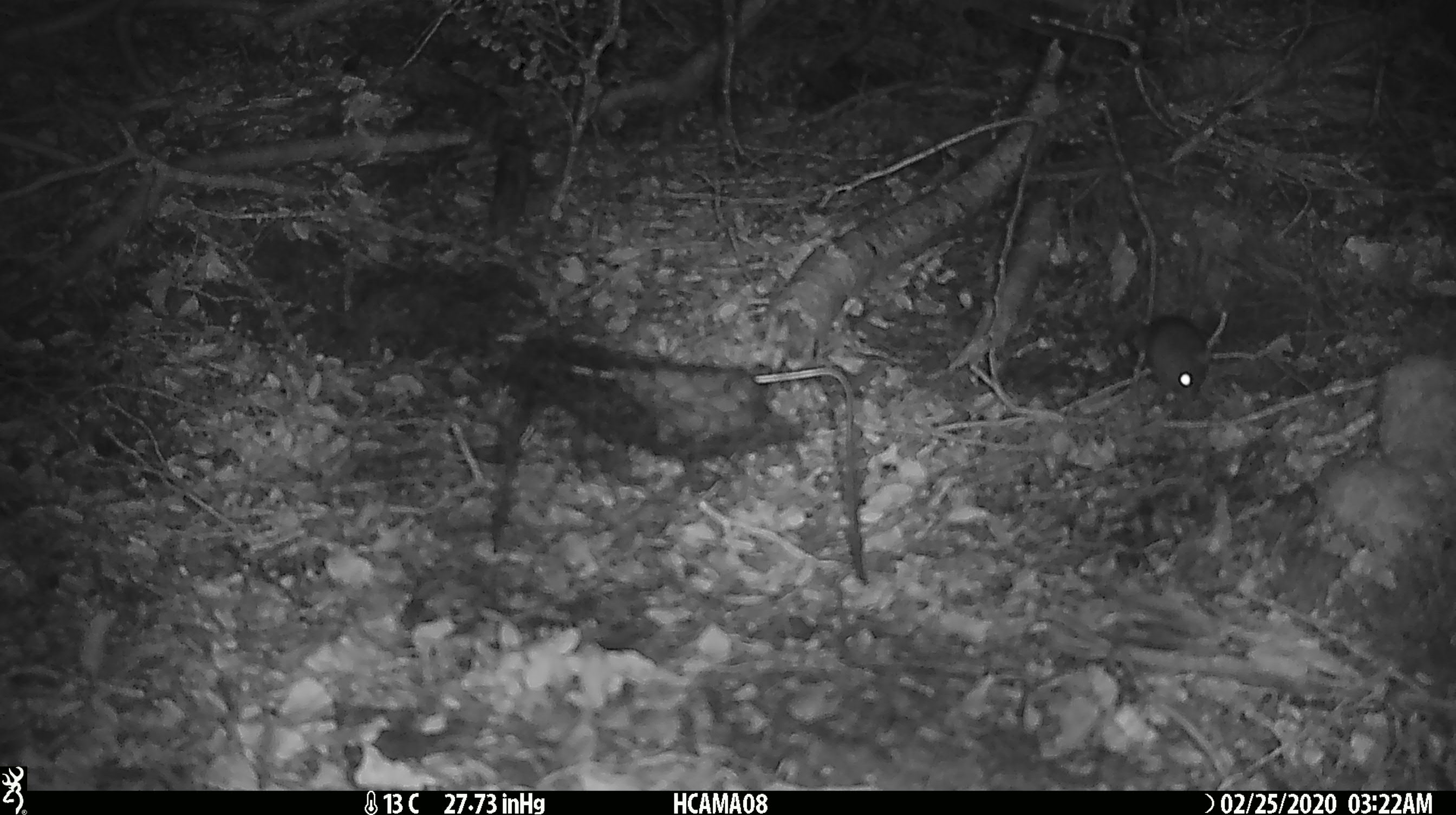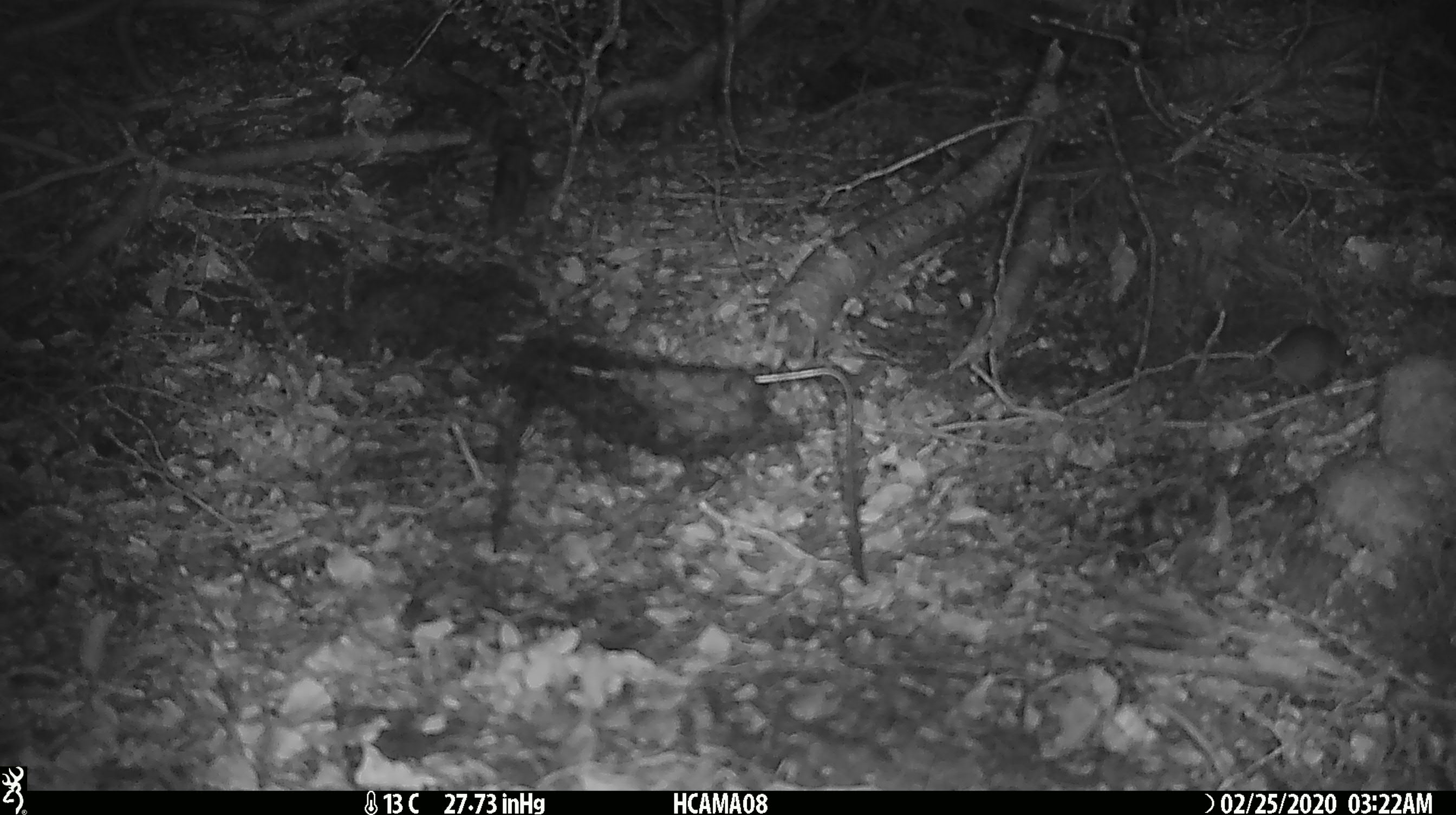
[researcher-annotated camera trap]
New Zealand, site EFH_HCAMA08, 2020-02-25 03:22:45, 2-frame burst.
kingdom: Animalia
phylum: Chordata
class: Mammalia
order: Rodentia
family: Muridae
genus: Mus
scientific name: Mus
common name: mouse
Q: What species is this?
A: Mouse (Mus).